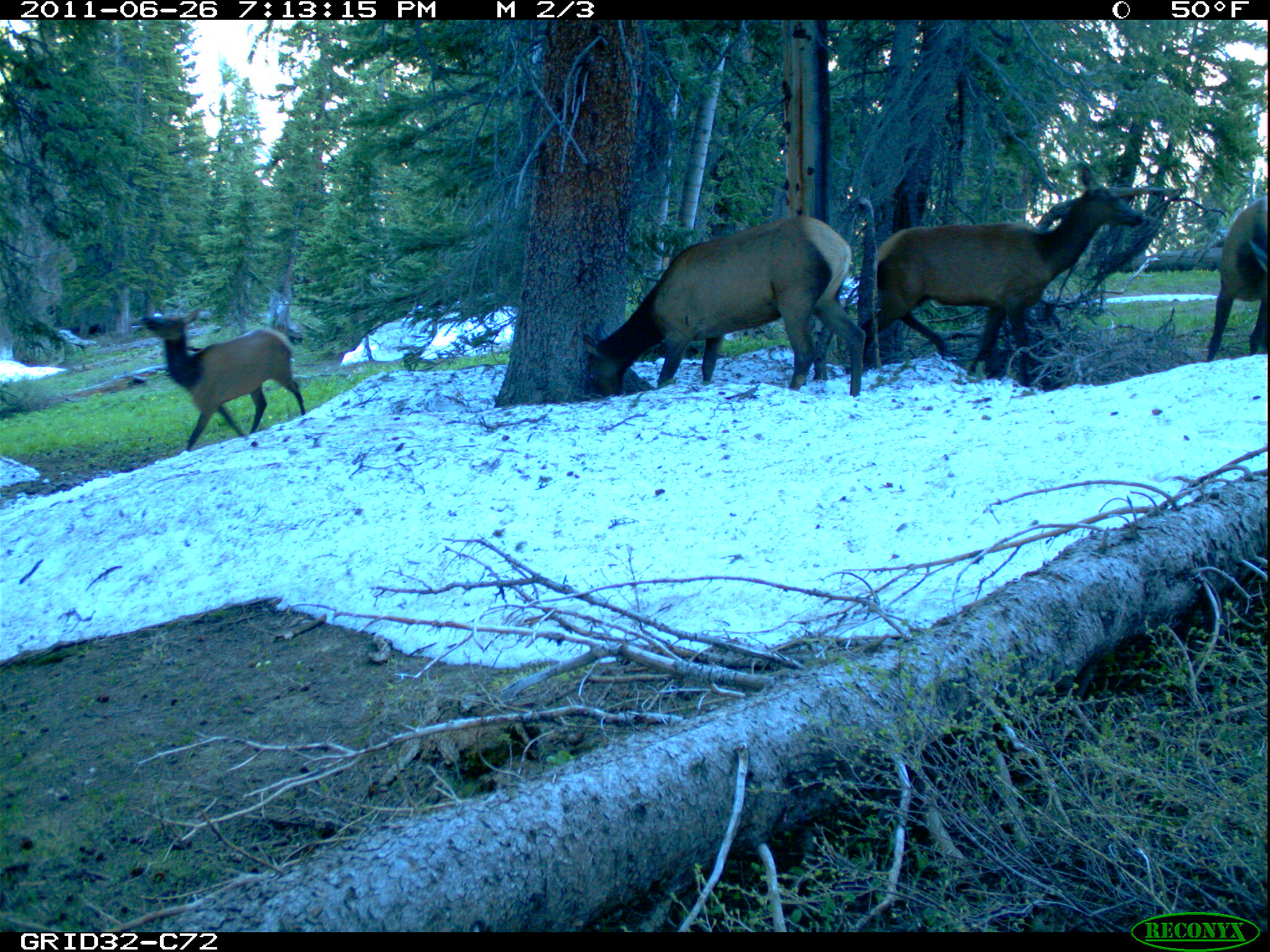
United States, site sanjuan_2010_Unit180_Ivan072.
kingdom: Animalia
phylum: Chordata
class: Mammalia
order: Artiodactyla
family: Cervidae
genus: Cervus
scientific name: Cervus elaphus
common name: red deer